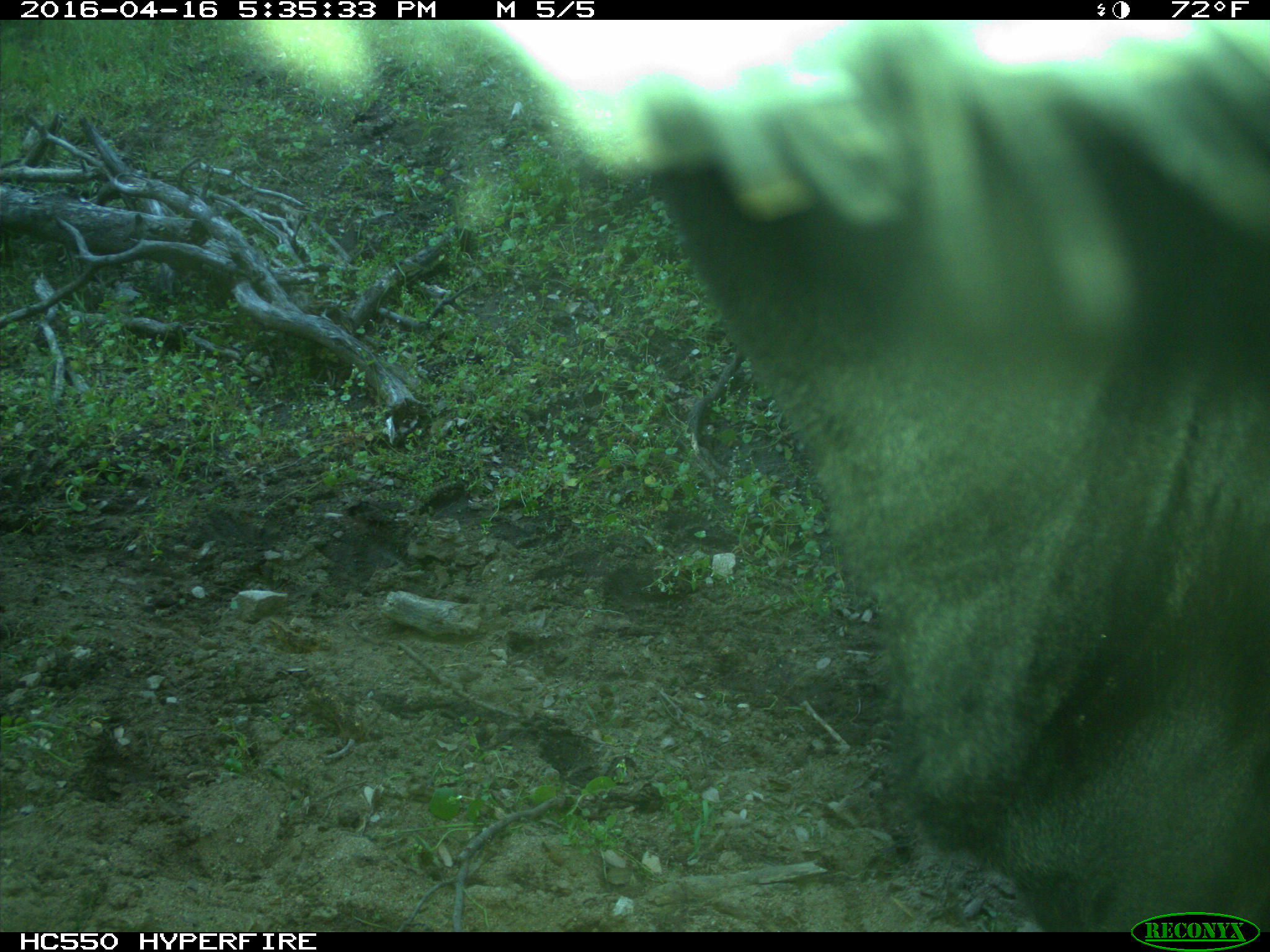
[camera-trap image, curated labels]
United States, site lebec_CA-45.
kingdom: Animalia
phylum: Chordata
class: Mammalia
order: Artiodactyla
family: Bovidae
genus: Bos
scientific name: Bos taurus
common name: domestic cow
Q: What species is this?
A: Bos taurus (domestic cow).